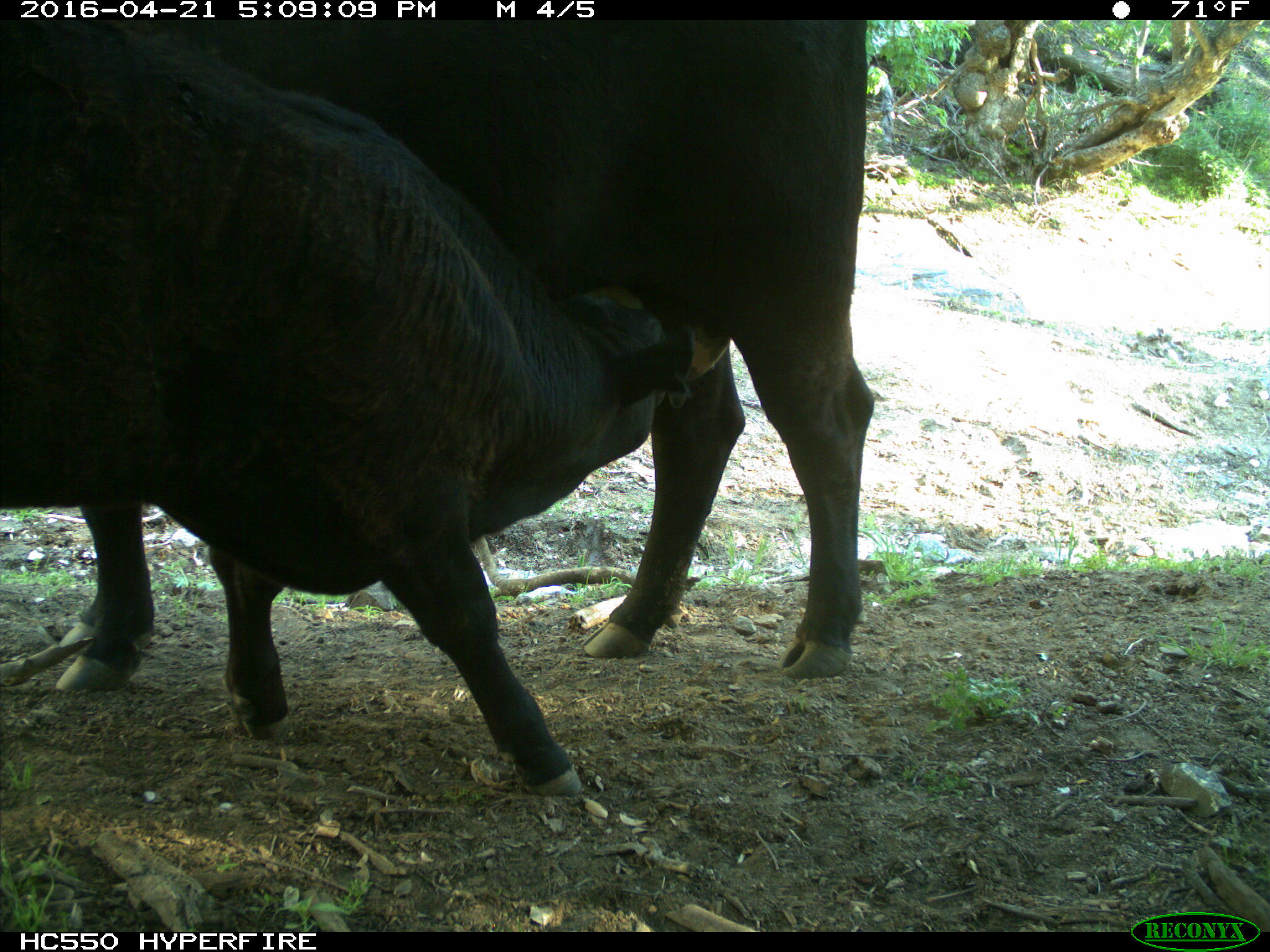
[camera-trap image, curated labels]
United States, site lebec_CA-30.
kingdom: Animalia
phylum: Chordata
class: Mammalia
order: Artiodactyla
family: Bovidae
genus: Bos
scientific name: Bos taurus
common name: domestic cow